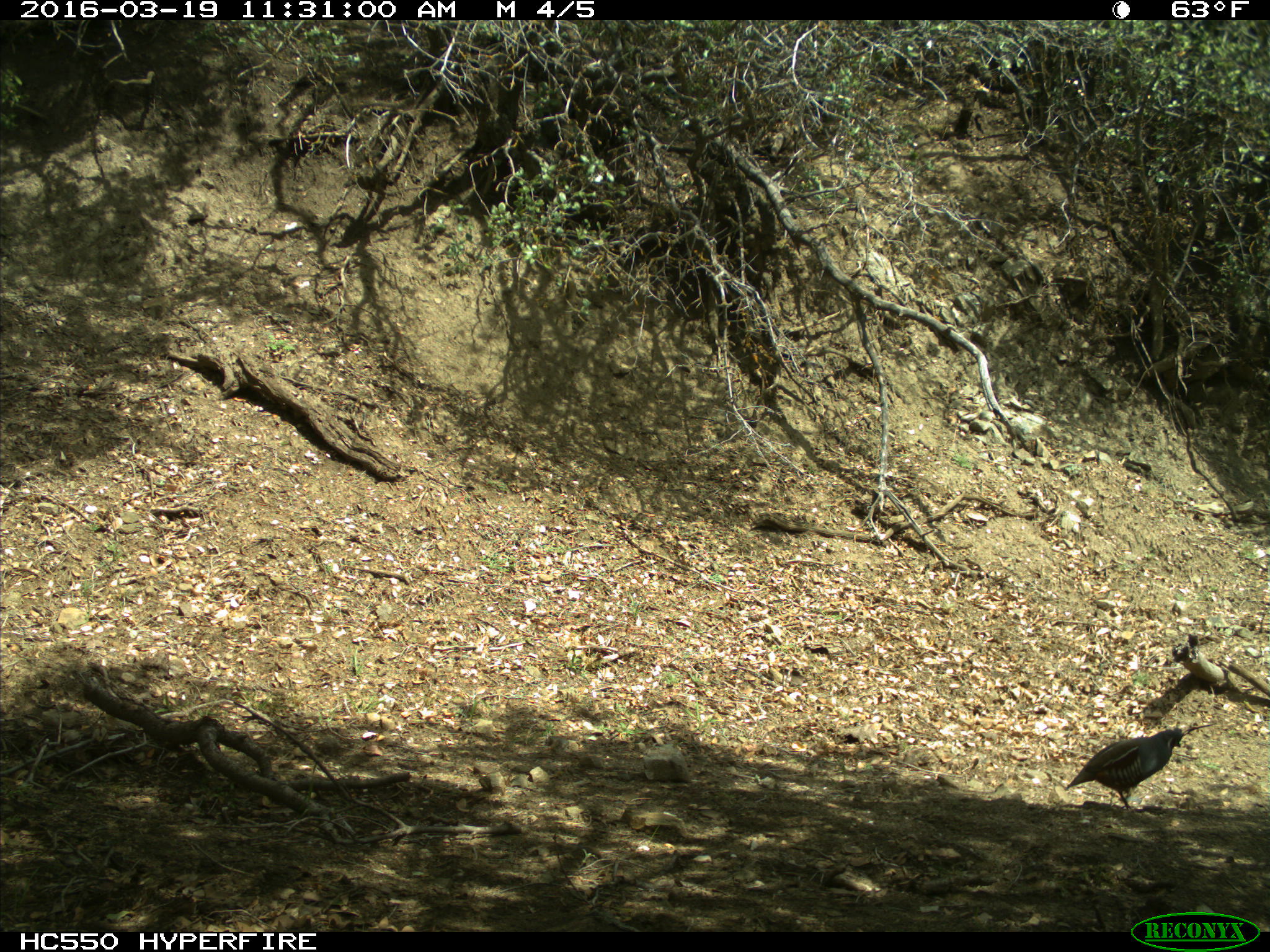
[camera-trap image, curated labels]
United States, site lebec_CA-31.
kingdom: Animalia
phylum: Chordata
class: Aves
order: Galliformes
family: Odontophoridae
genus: Callipepla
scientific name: Callipepla californica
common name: california quail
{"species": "Callipepla californica (california quail)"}